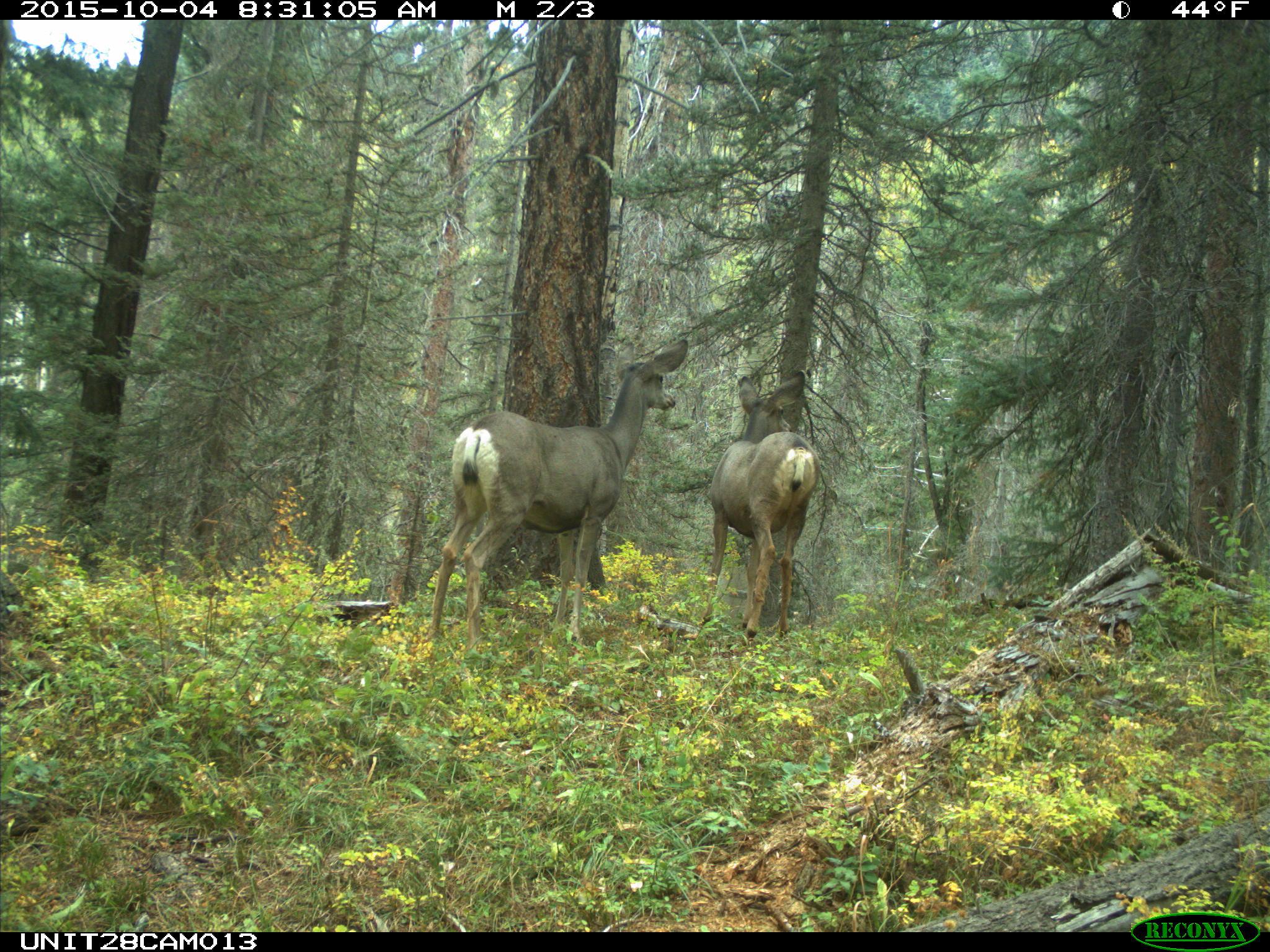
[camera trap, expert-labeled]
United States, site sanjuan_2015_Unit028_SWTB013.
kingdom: Animalia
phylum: Chordata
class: Mammalia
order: Artiodactyla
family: Cervidae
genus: Odocoileus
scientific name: Odocoileus hemionus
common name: mule deer